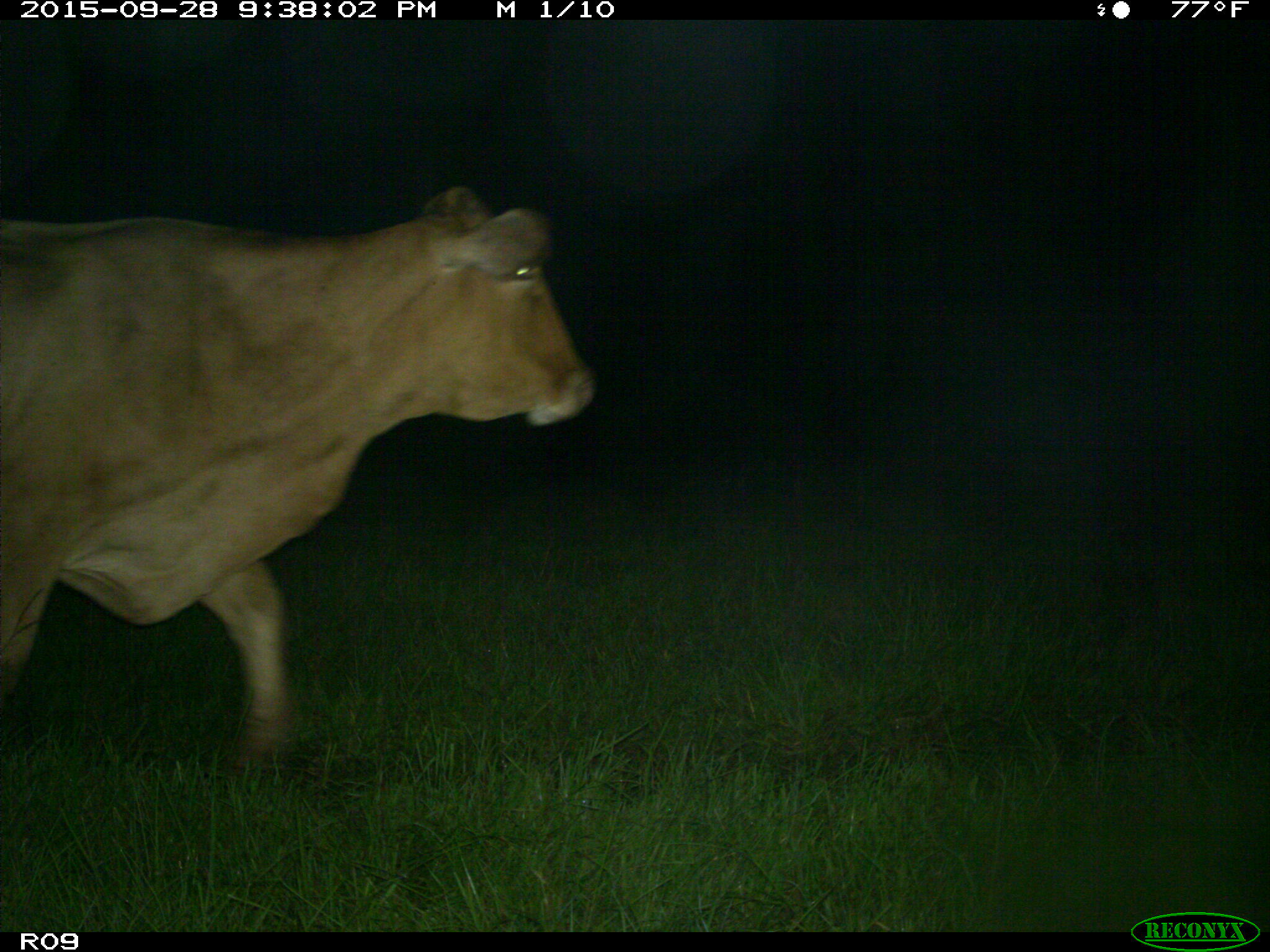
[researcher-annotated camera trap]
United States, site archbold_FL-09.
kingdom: Animalia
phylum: Chordata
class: Mammalia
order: Artiodactyla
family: Bovidae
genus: Bos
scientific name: Bos taurus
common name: domestic cow